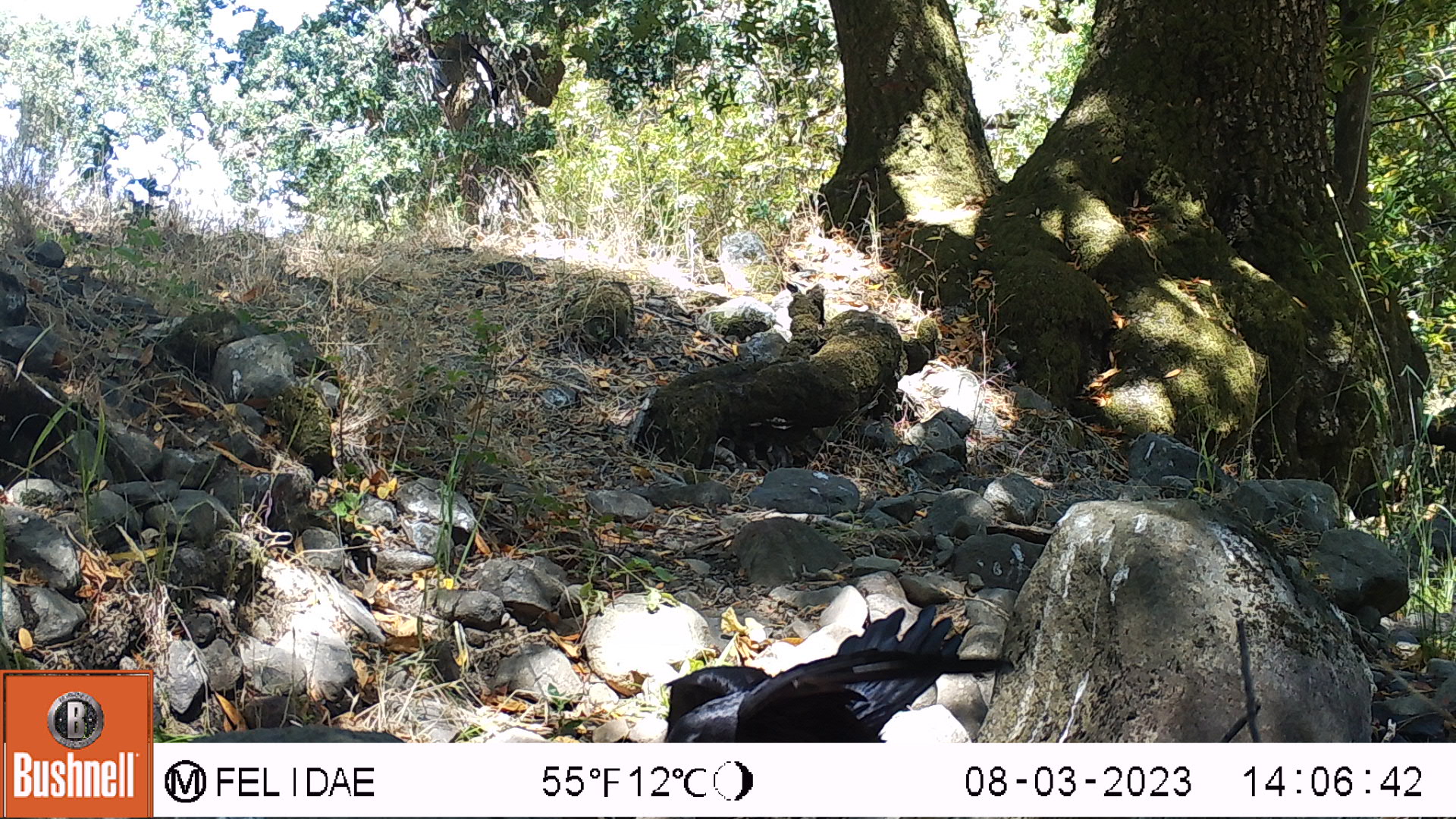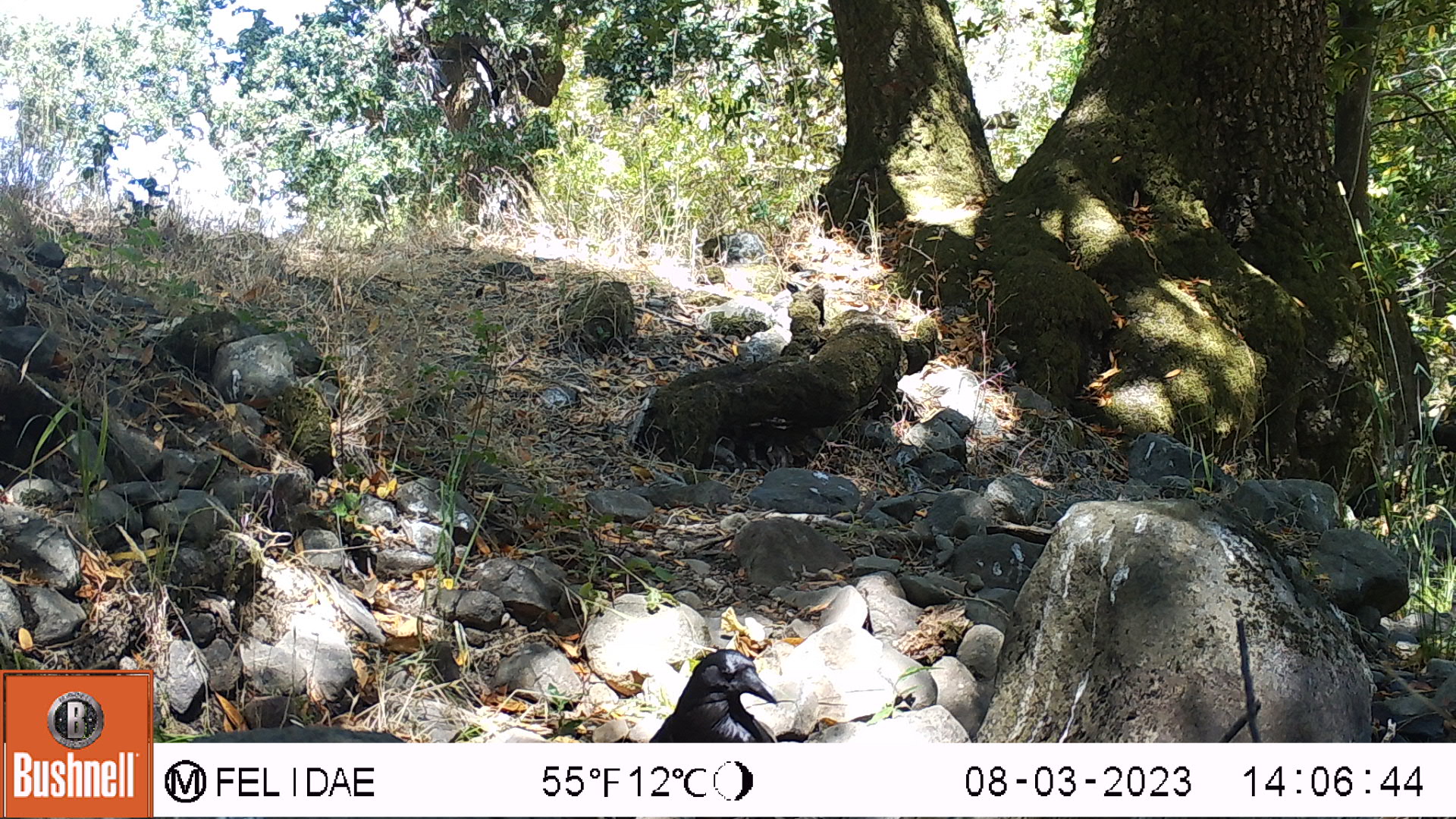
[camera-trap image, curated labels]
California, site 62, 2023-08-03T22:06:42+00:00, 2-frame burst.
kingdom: Animalia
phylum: Chordata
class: Aves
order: Galliformes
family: Phasianidae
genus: Meleagris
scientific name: Meleagris gallopavo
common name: turkey